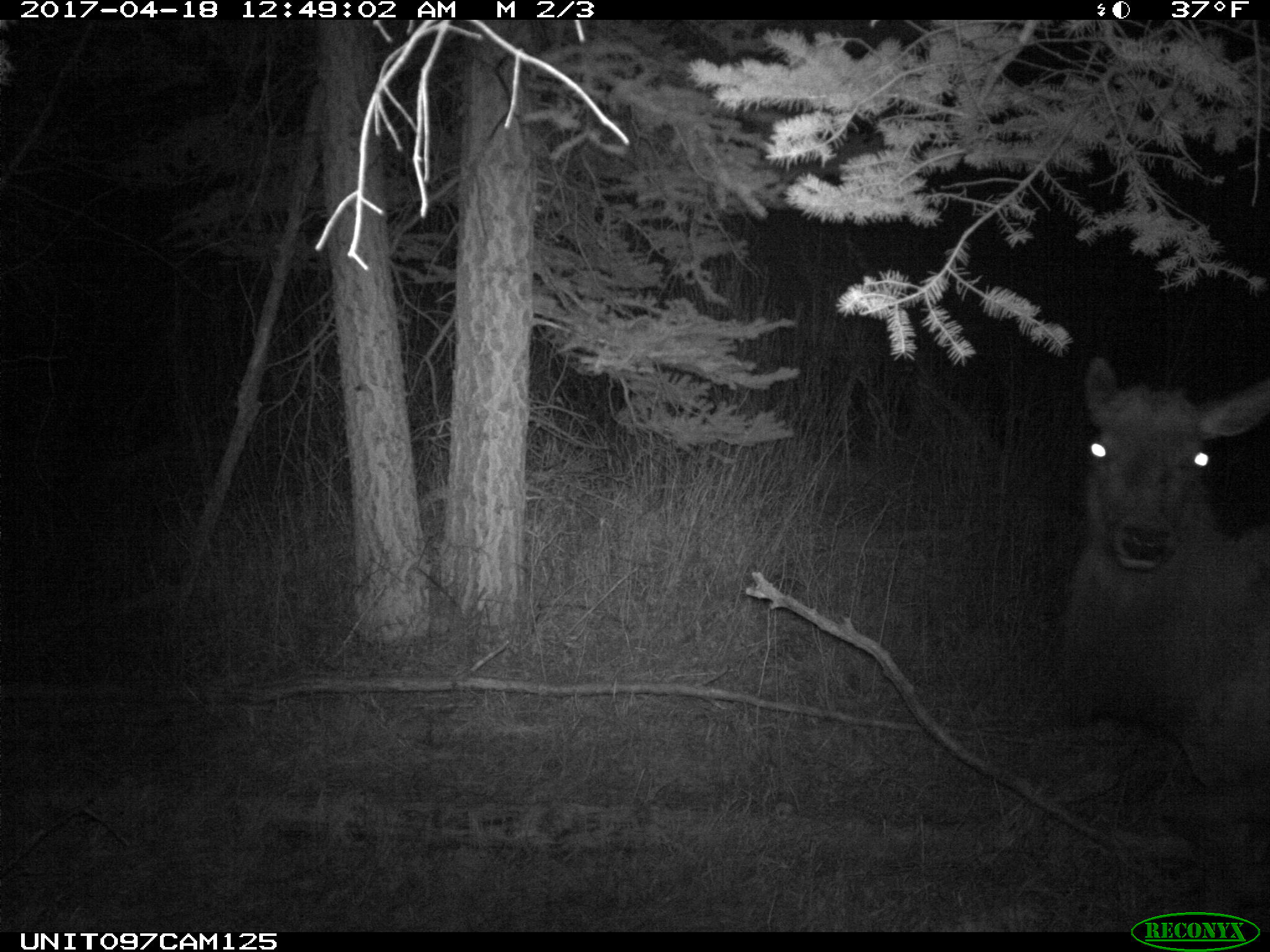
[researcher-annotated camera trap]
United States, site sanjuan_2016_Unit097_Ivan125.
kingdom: Animalia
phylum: Chordata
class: Mammalia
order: Artiodactyla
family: Cervidae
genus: Cervus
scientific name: Cervus elaphus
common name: red deer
Cervus elaphus (red deer).